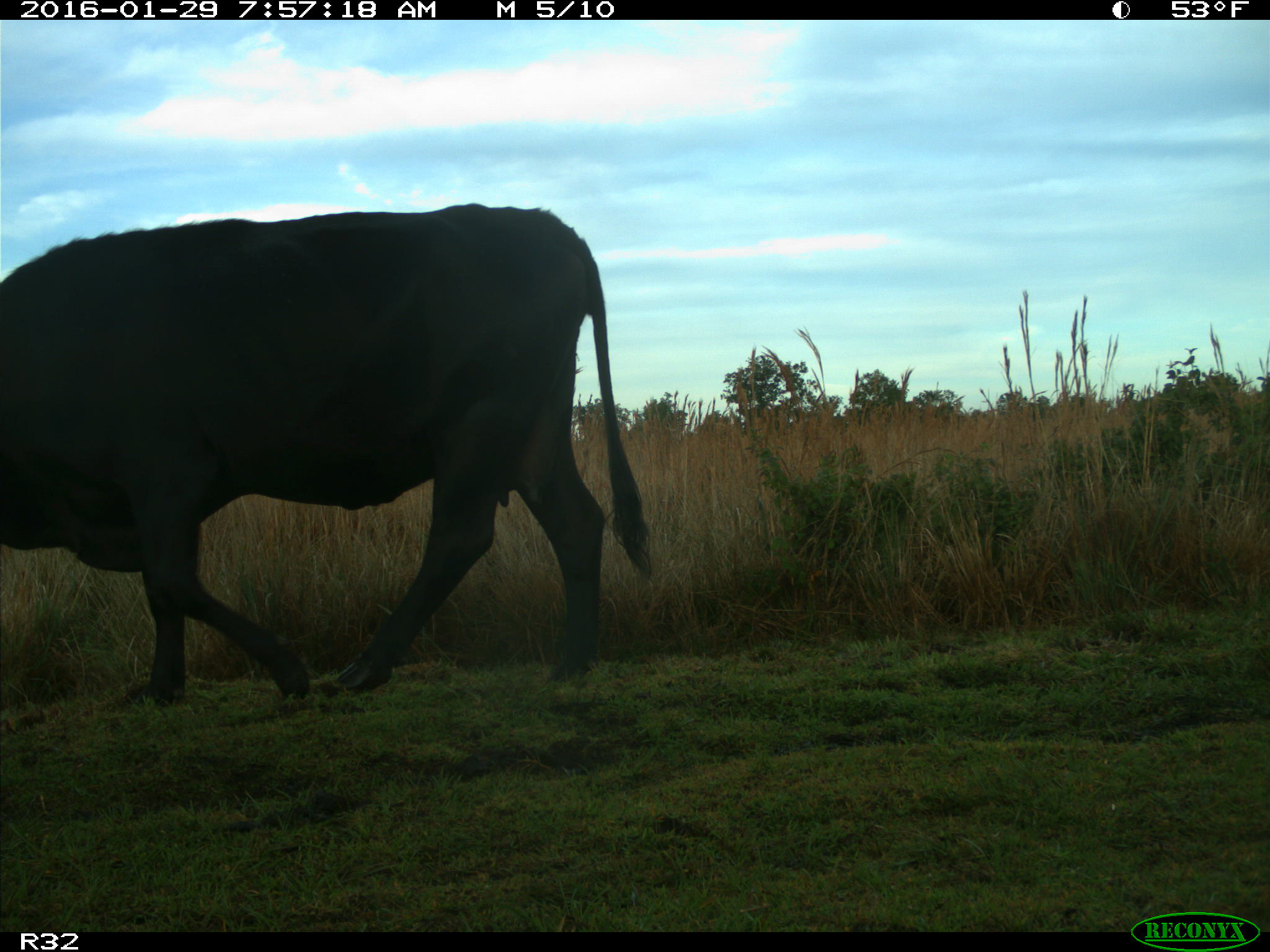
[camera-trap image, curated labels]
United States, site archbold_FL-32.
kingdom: Animalia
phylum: Chordata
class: Mammalia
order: Artiodactyla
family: Bovidae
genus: Bos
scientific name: Bos taurus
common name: domestic cow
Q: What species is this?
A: Bos taurus (domestic cow).